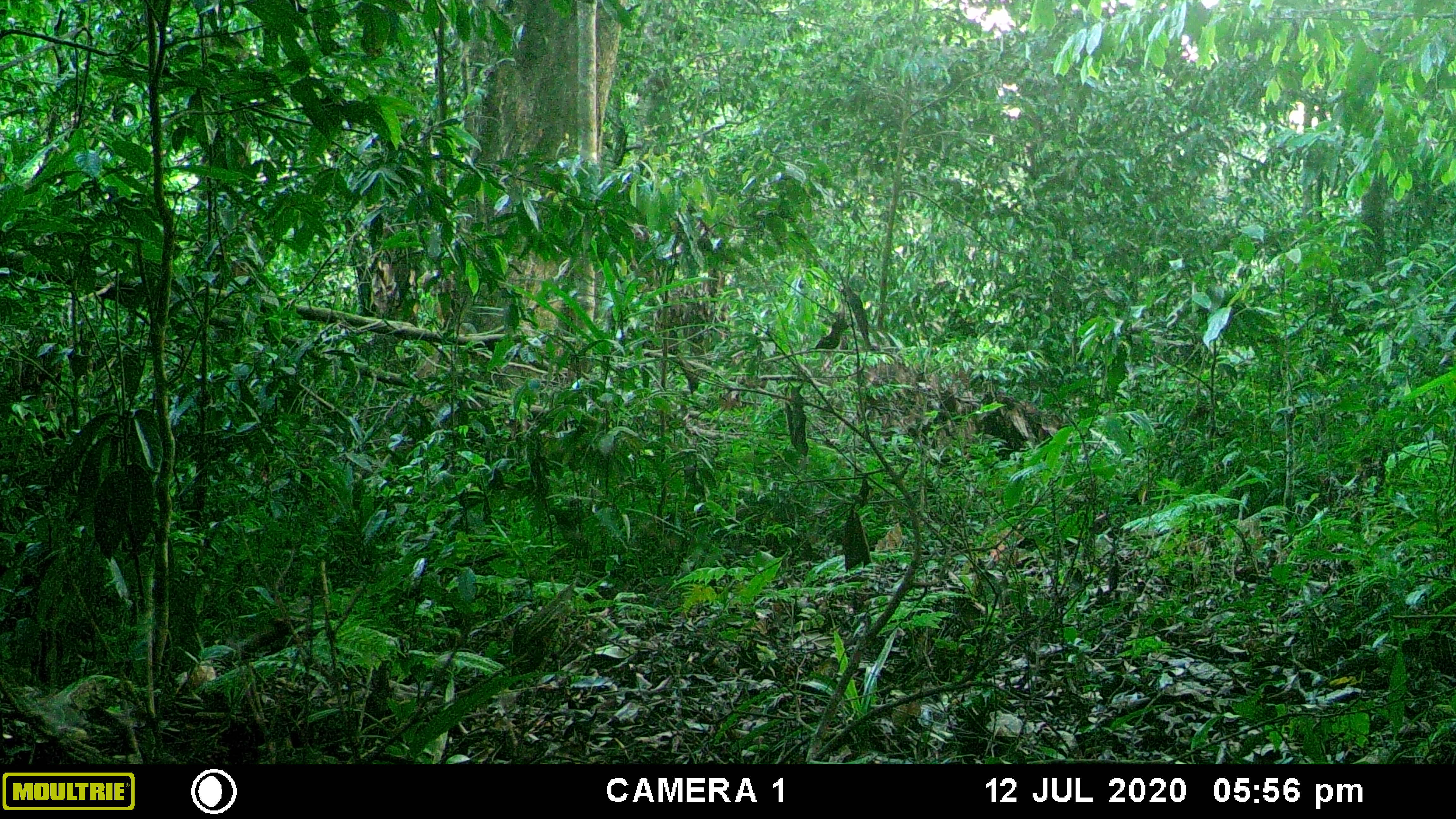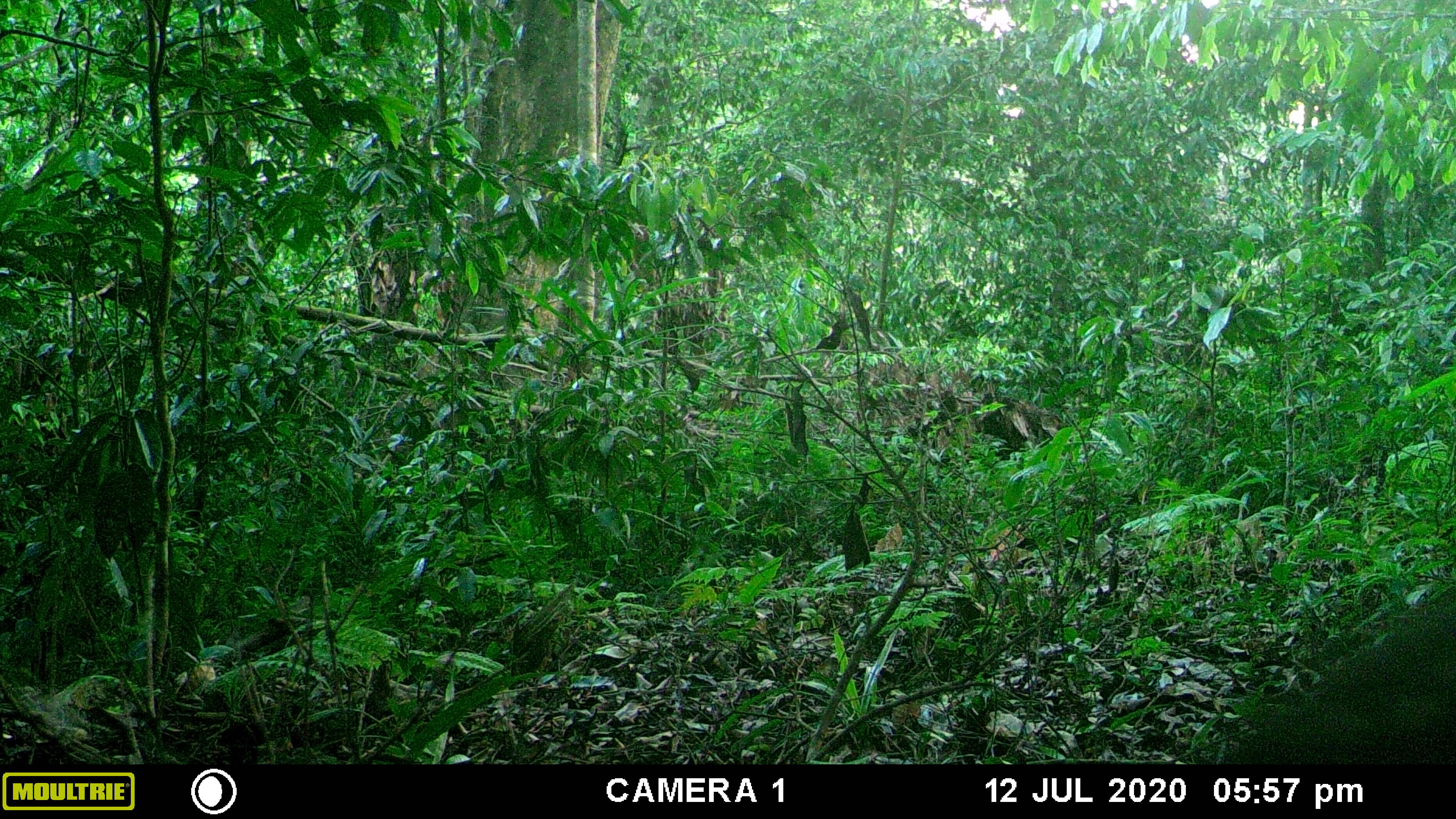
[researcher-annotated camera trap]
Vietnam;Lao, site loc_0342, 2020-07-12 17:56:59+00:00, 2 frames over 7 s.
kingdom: Animalia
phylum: Chordata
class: Mammalia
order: Artiodactyla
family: Cervidae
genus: Muntiacus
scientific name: Muntiacus rooseveltorum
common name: roosevelt's muntjac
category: roosevelts muntjac group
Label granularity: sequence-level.